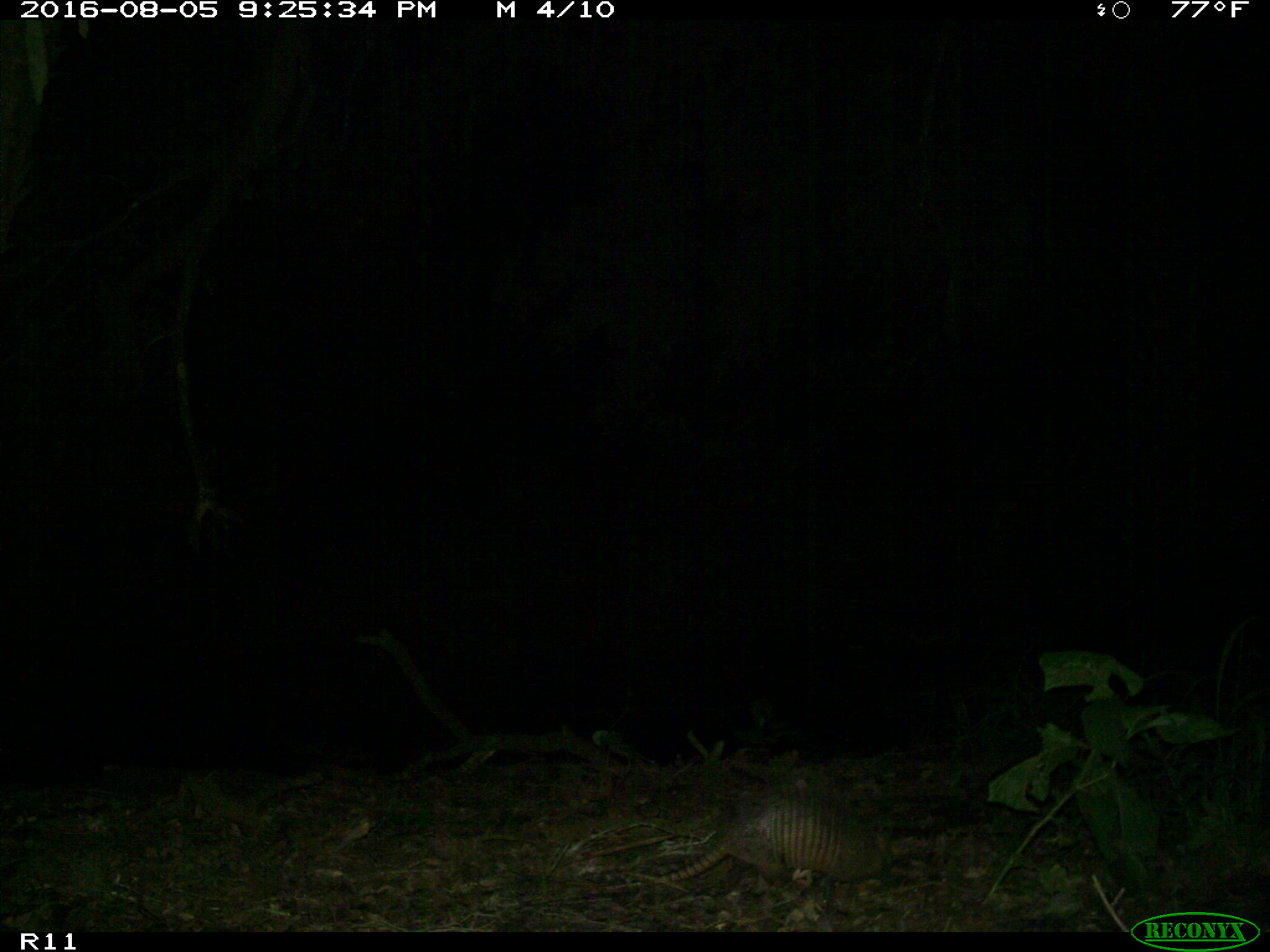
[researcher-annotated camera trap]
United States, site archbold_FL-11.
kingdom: Animalia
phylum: Chordata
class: Mammalia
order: Cingulata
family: Dasypodidae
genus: Dasypus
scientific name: Dasypus novemcinctus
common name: nine-banded armadillo